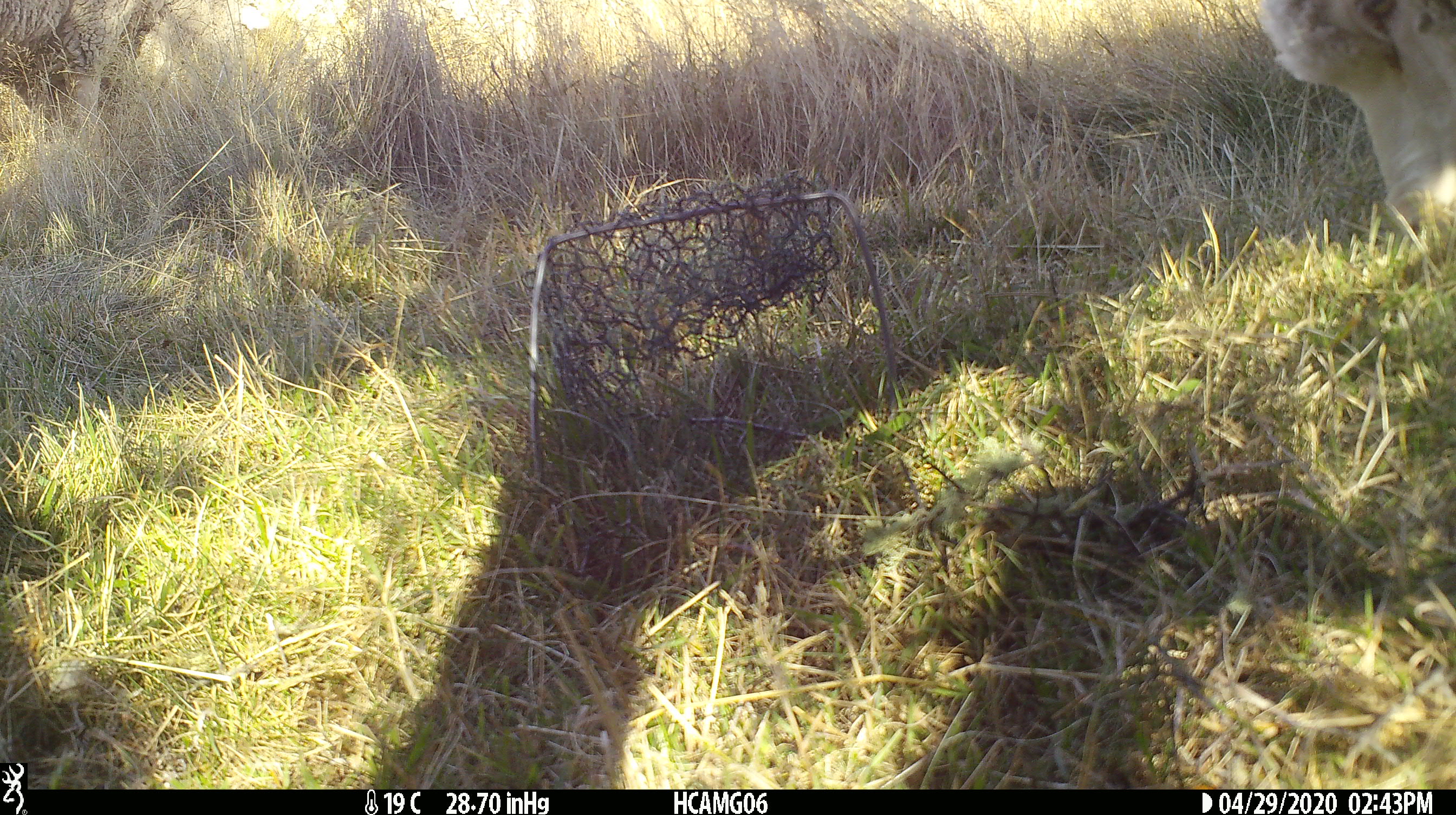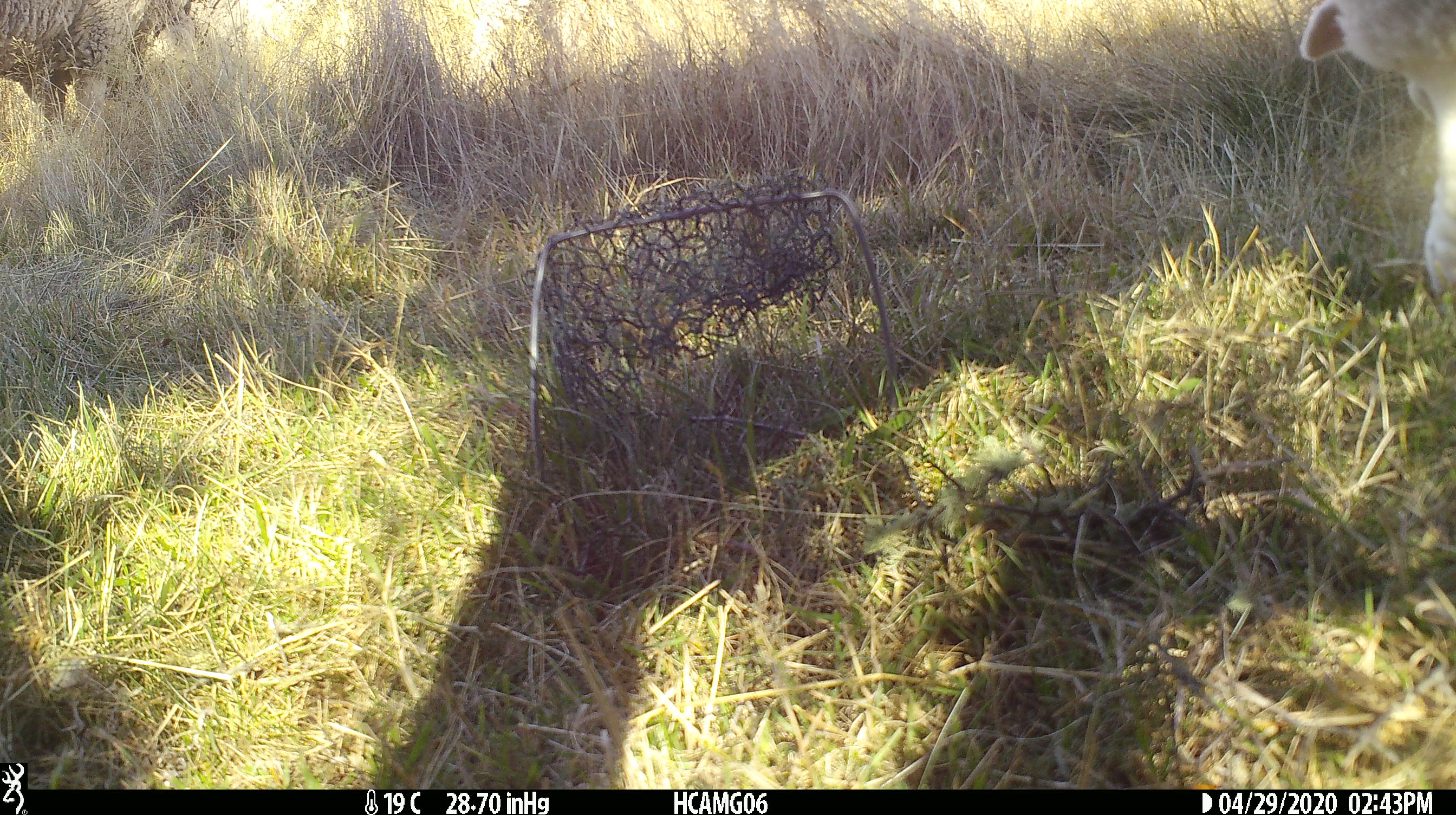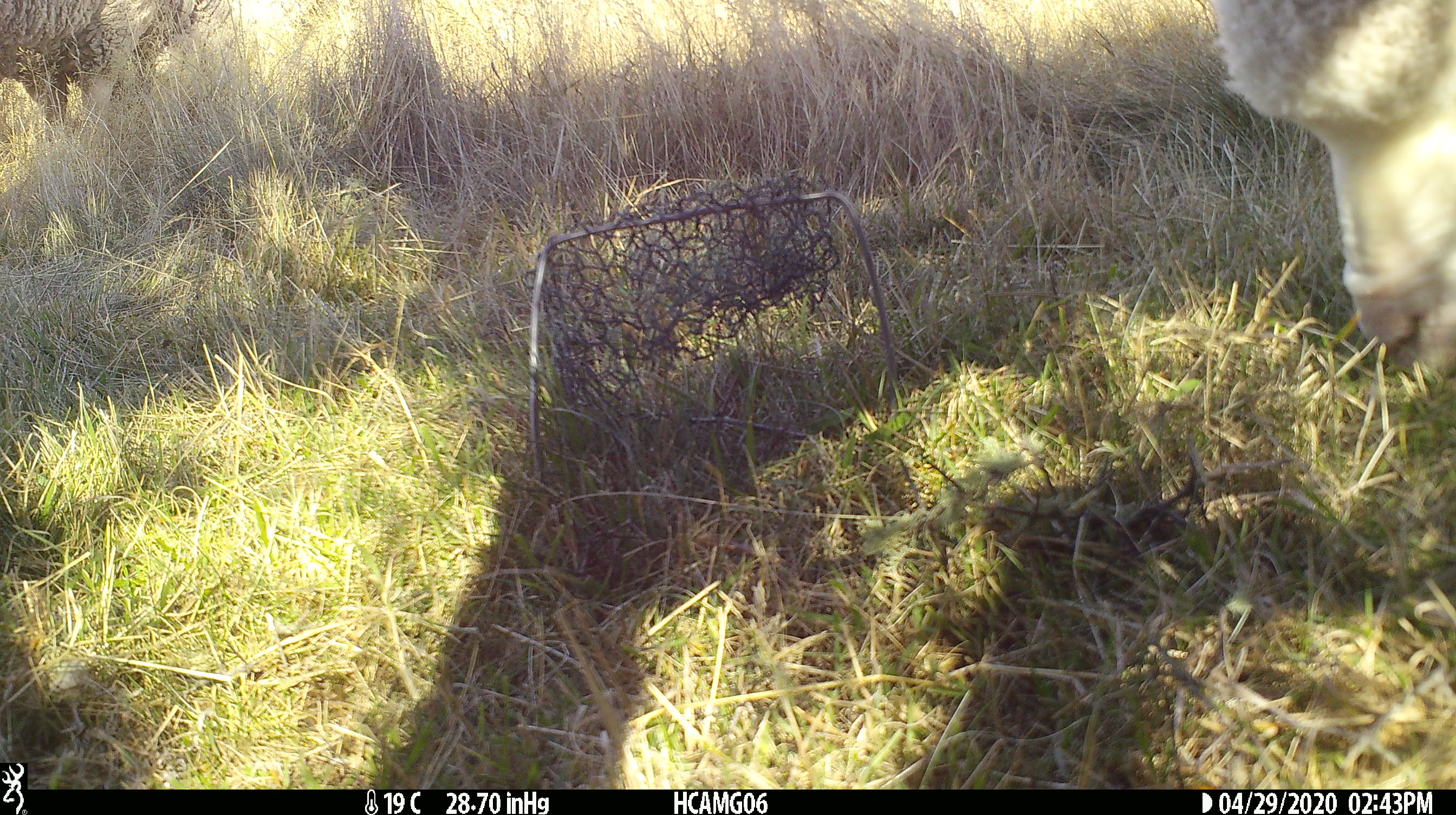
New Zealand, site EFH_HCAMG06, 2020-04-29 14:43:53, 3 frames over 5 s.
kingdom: Animalia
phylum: Chordata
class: Mammalia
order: Artiodactyla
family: Bovidae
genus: Ovis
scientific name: Ovis aries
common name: domestic sheep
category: sheep